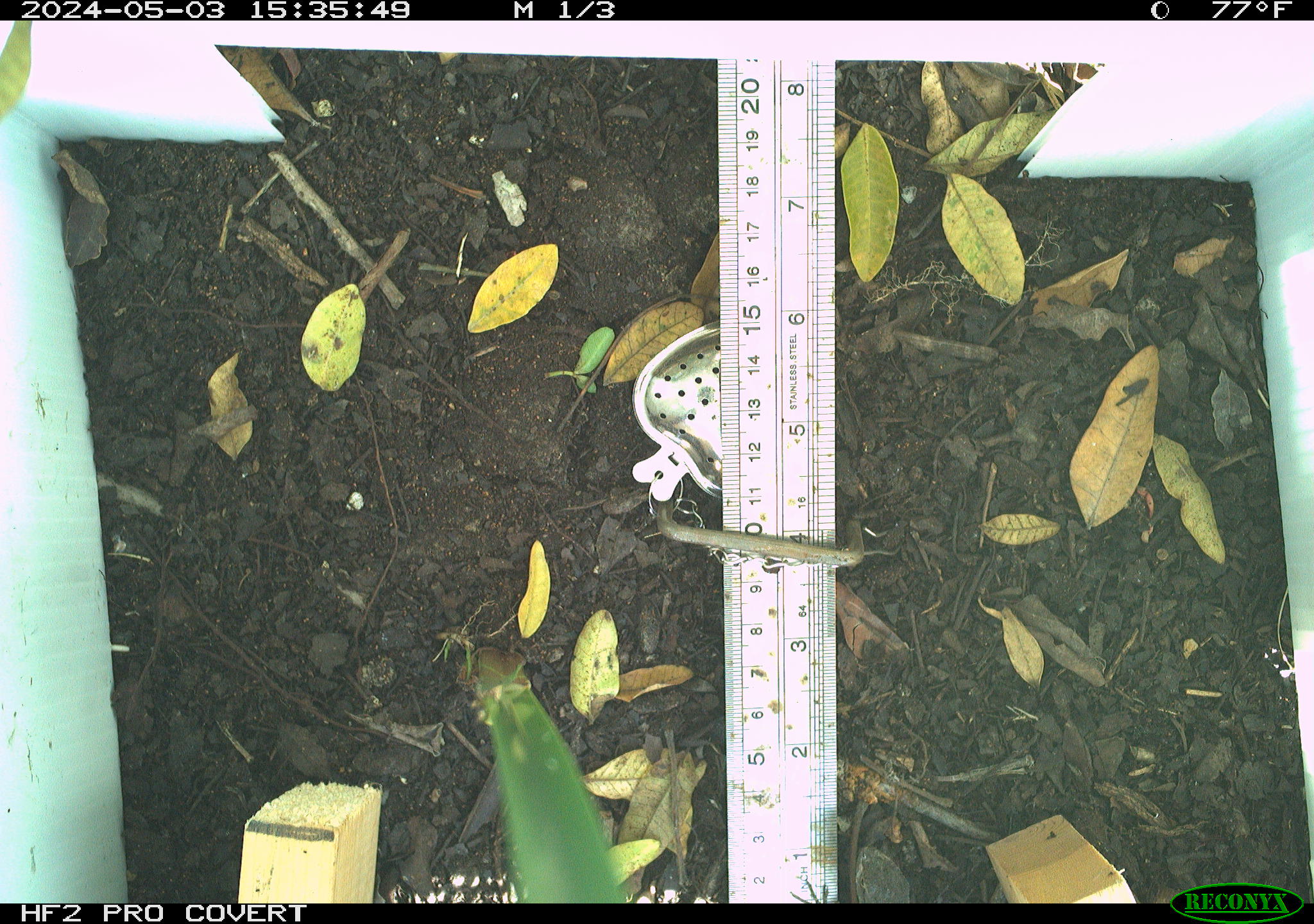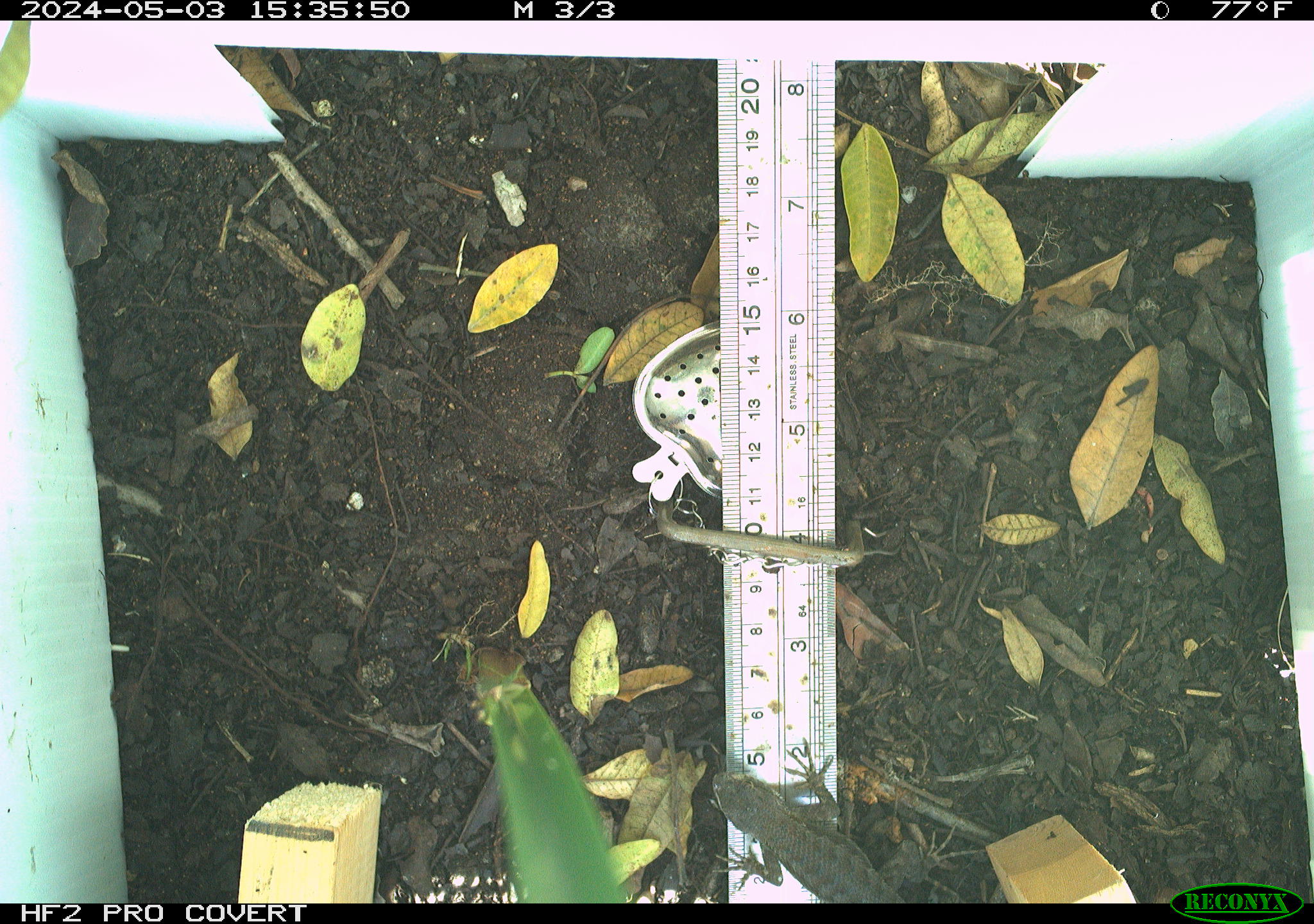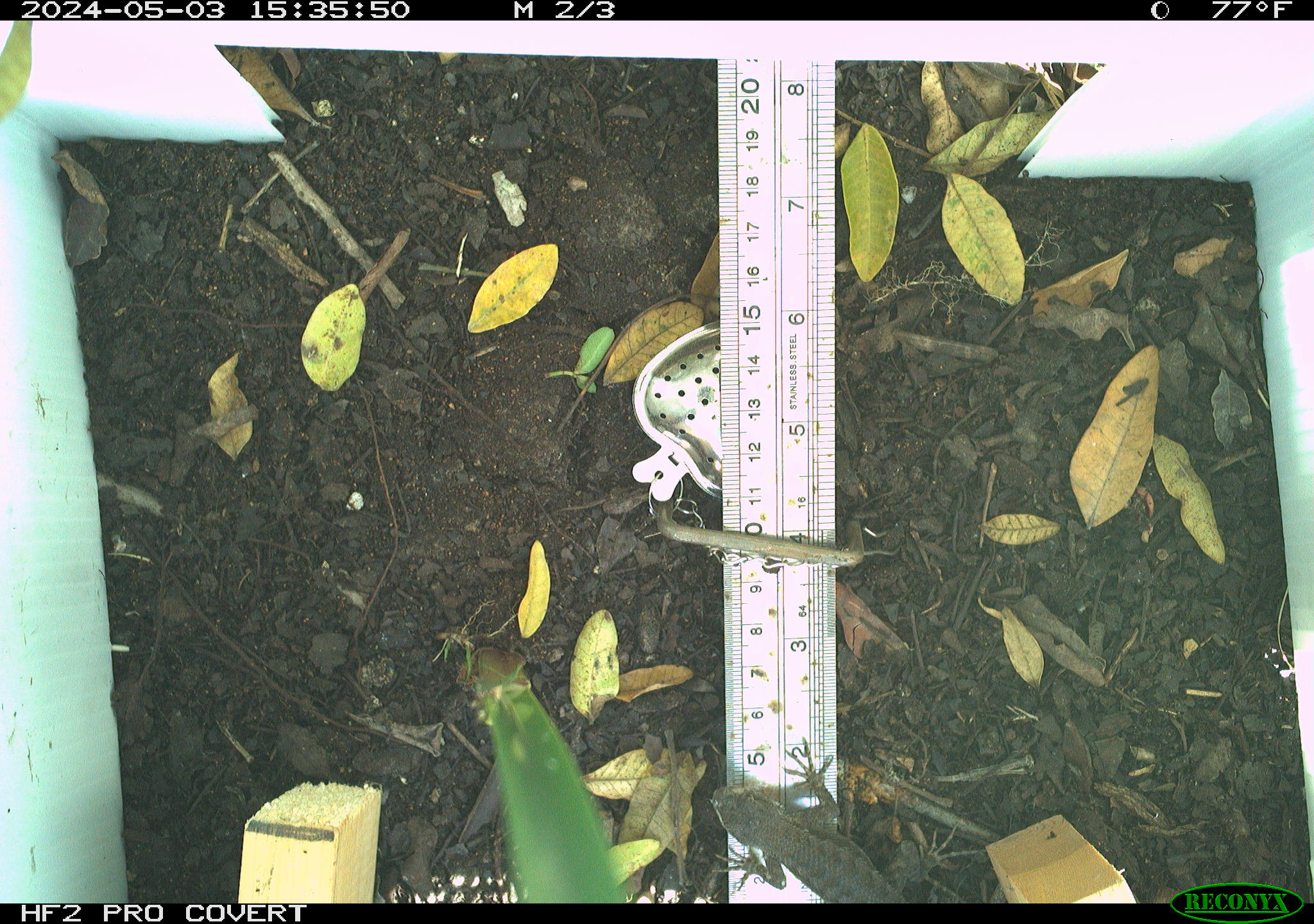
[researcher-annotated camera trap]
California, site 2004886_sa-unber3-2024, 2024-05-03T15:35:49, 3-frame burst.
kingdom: Animalia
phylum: Chordata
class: Reptilia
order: Squamata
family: Phrynosomatidae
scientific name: Phrynosomatidae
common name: phrynosomatid lizards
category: phrynosomatidae family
Phrynosomatidae family (phrynosomatid lizards) (Phrynosomatidae).